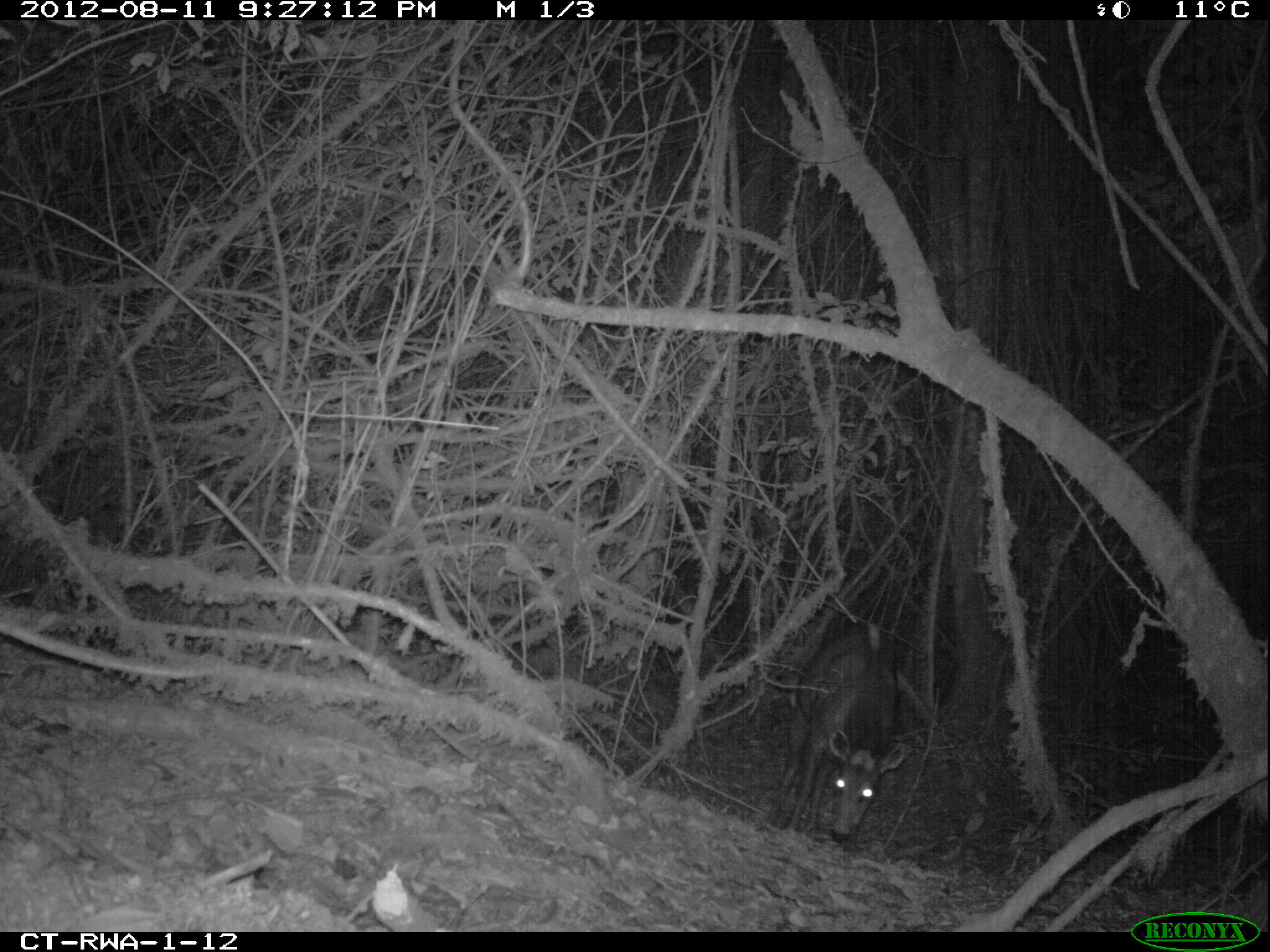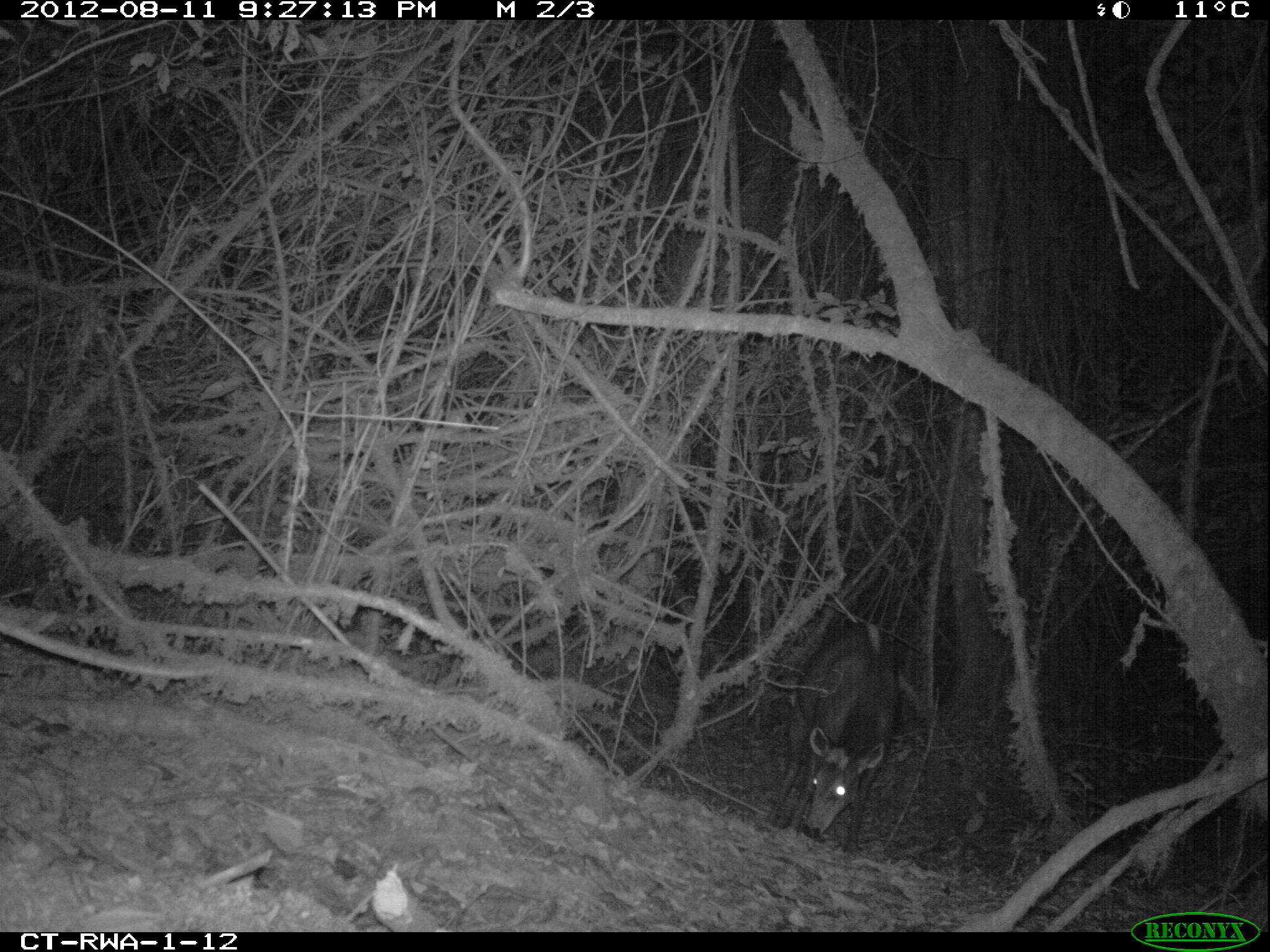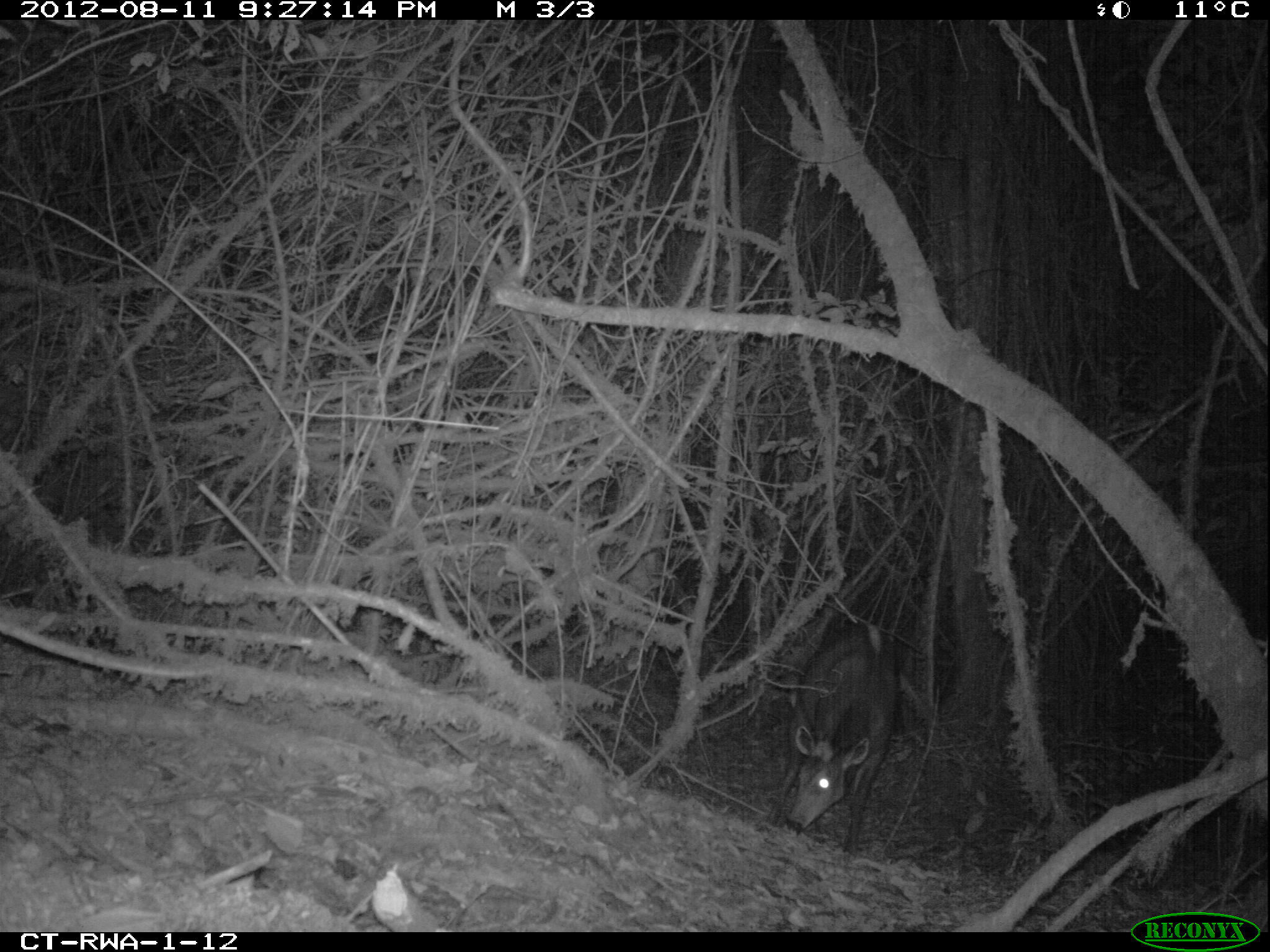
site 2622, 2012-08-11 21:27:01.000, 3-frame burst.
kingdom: Animalia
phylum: Chordata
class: Mammalia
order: Artiodactyla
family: Bovidae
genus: Cephalophus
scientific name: Cephalophus silvicultor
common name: light-backed duiker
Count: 1.